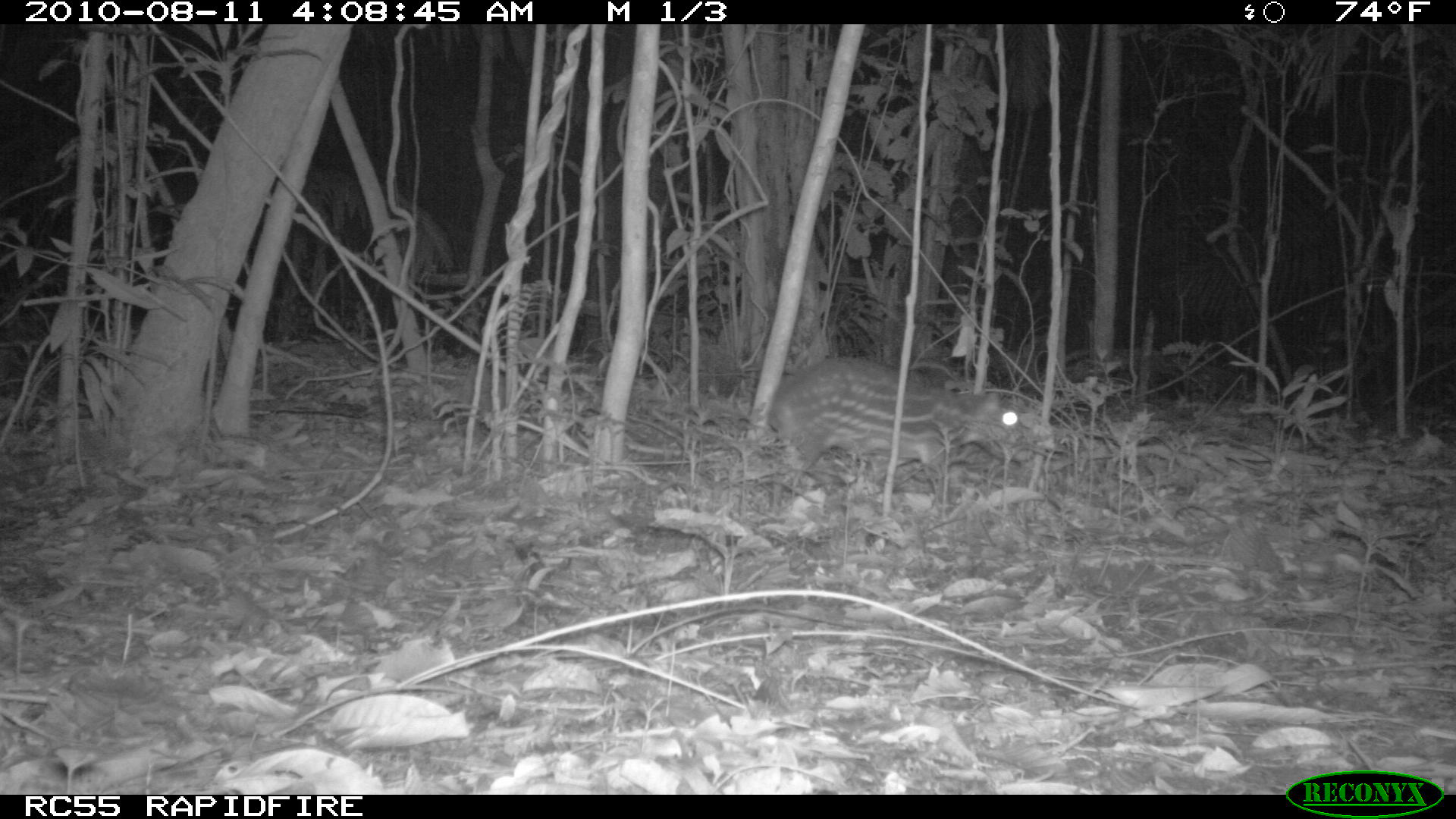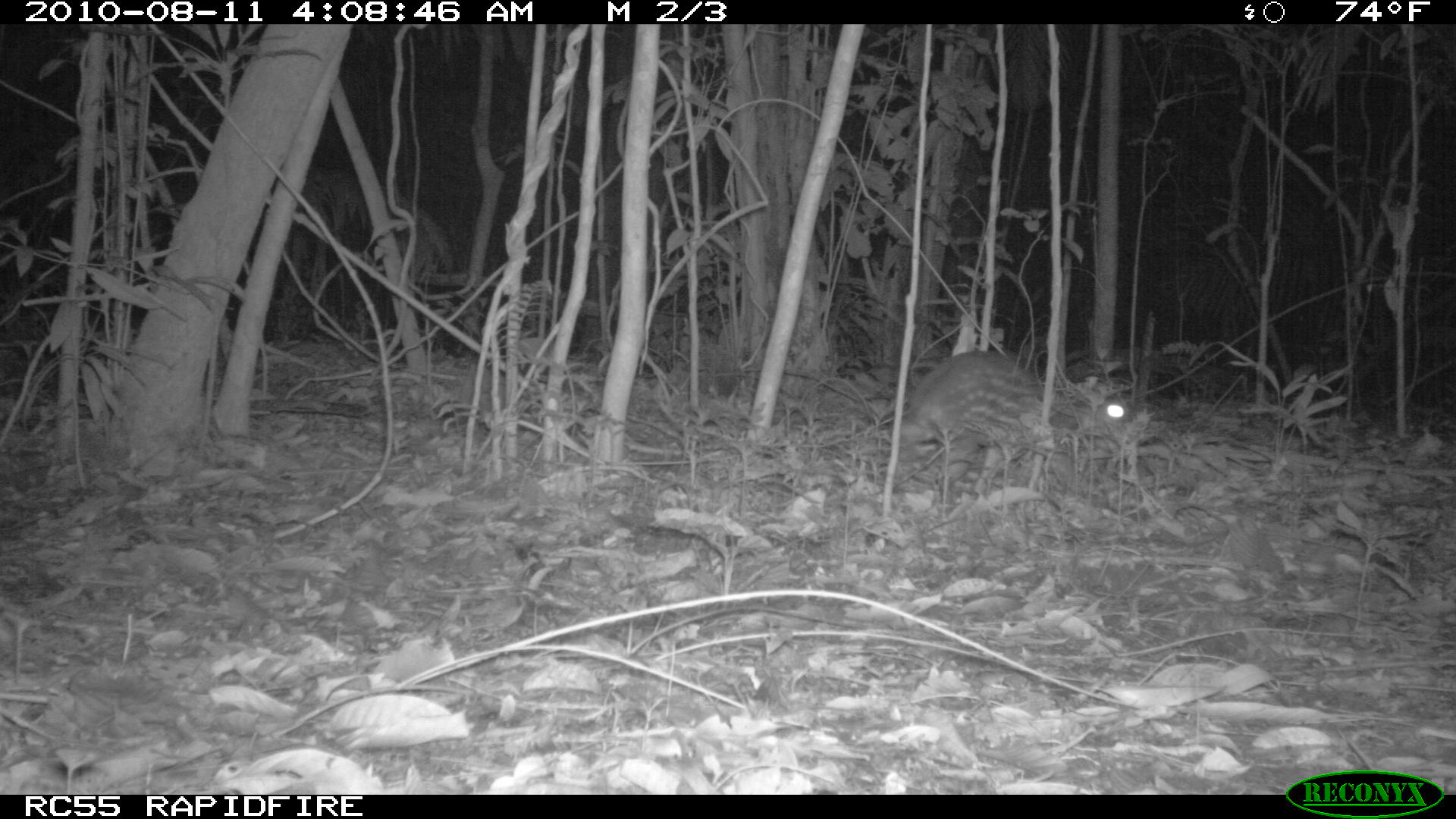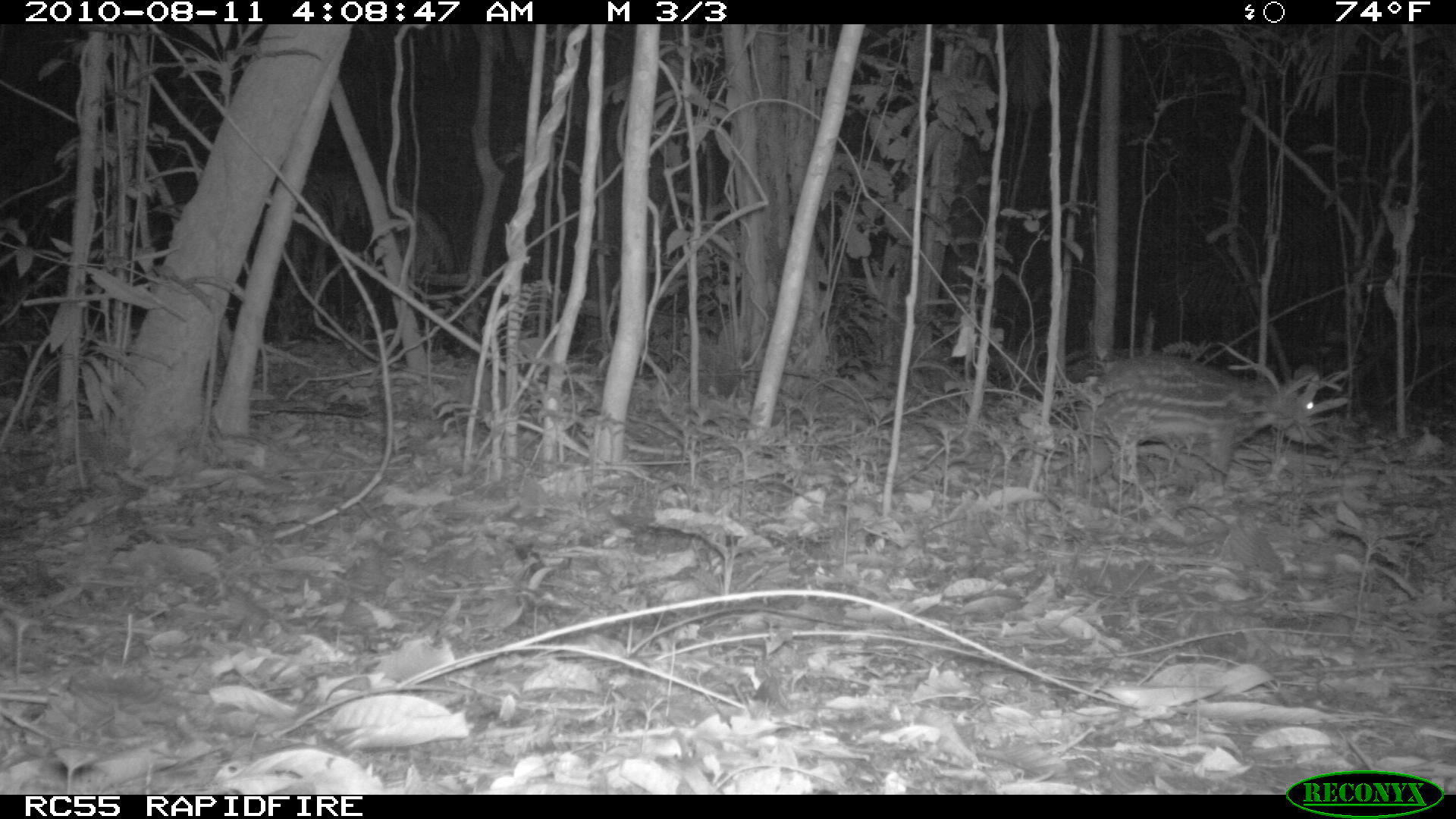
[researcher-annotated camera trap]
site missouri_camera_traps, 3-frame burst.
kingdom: Animalia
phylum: Chordata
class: Mammalia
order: Rodentia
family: Cuniculidae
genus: Cuniculus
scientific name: Cuniculus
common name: paca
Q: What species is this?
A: Paca (Cuniculus).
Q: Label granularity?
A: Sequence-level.